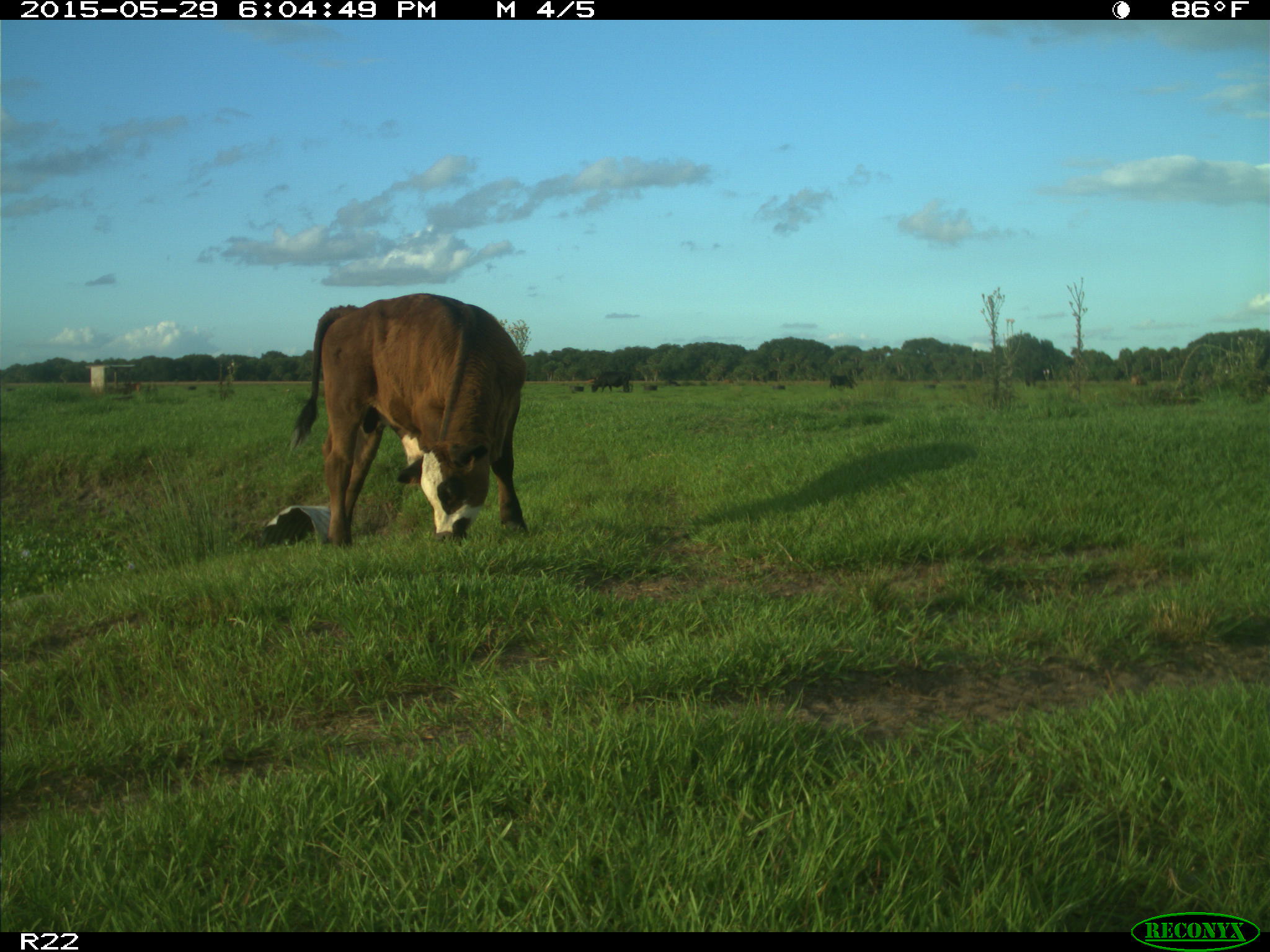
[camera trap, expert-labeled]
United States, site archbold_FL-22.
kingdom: Animalia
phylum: Chordata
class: Mammalia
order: Artiodactyla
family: Bovidae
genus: Bos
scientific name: Bos taurus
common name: domestic cow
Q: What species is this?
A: Bos taurus (domestic cow).